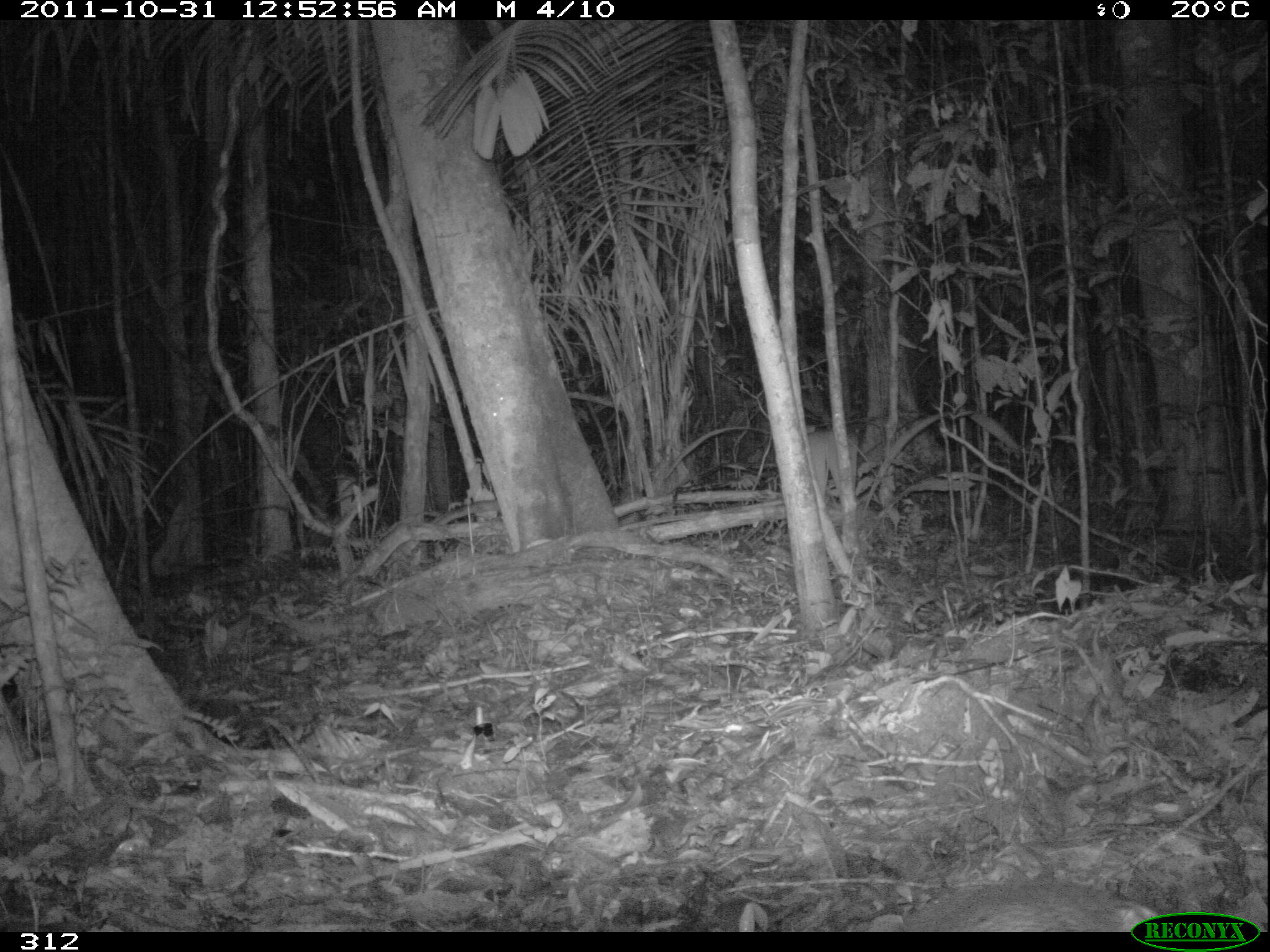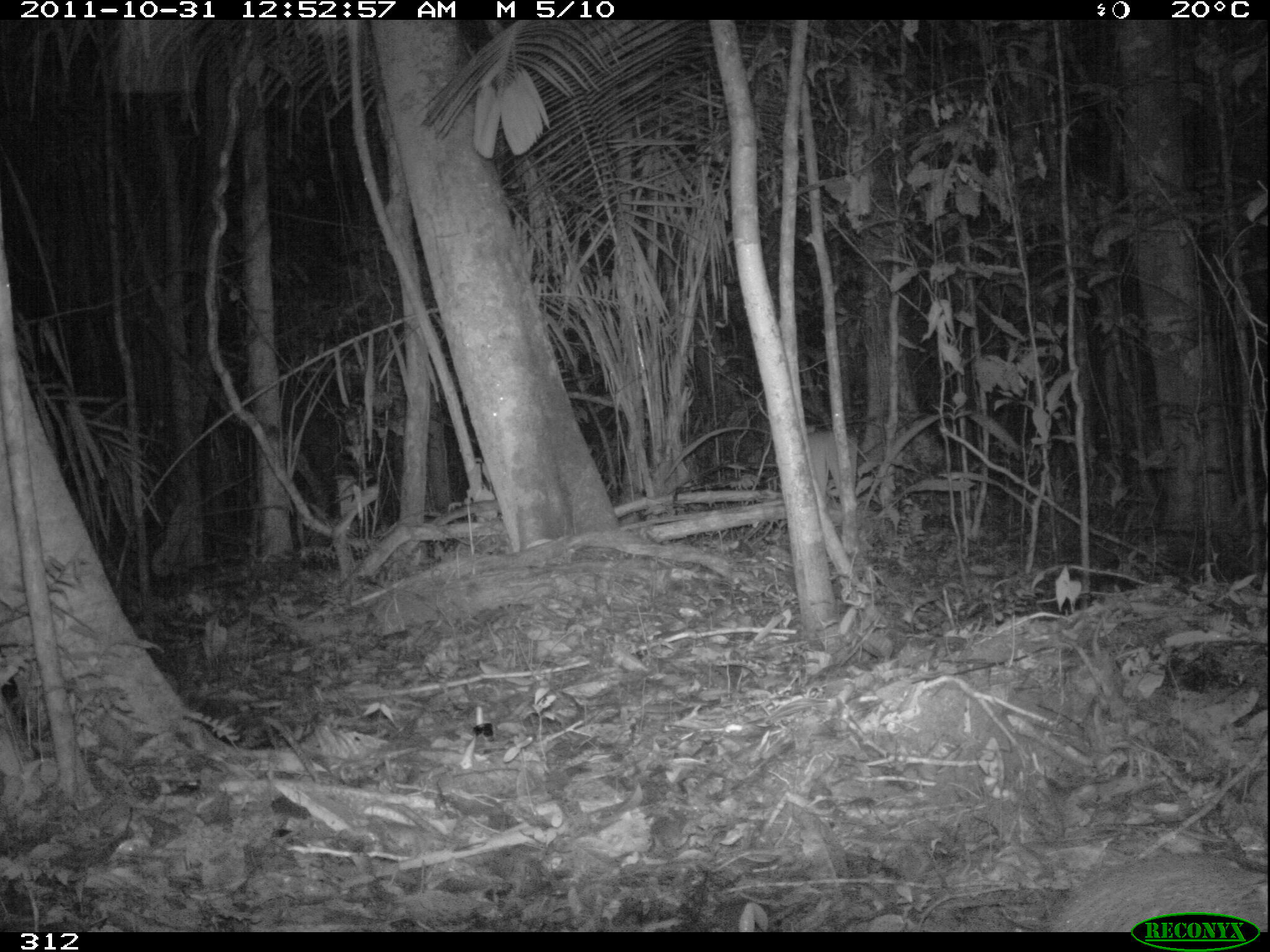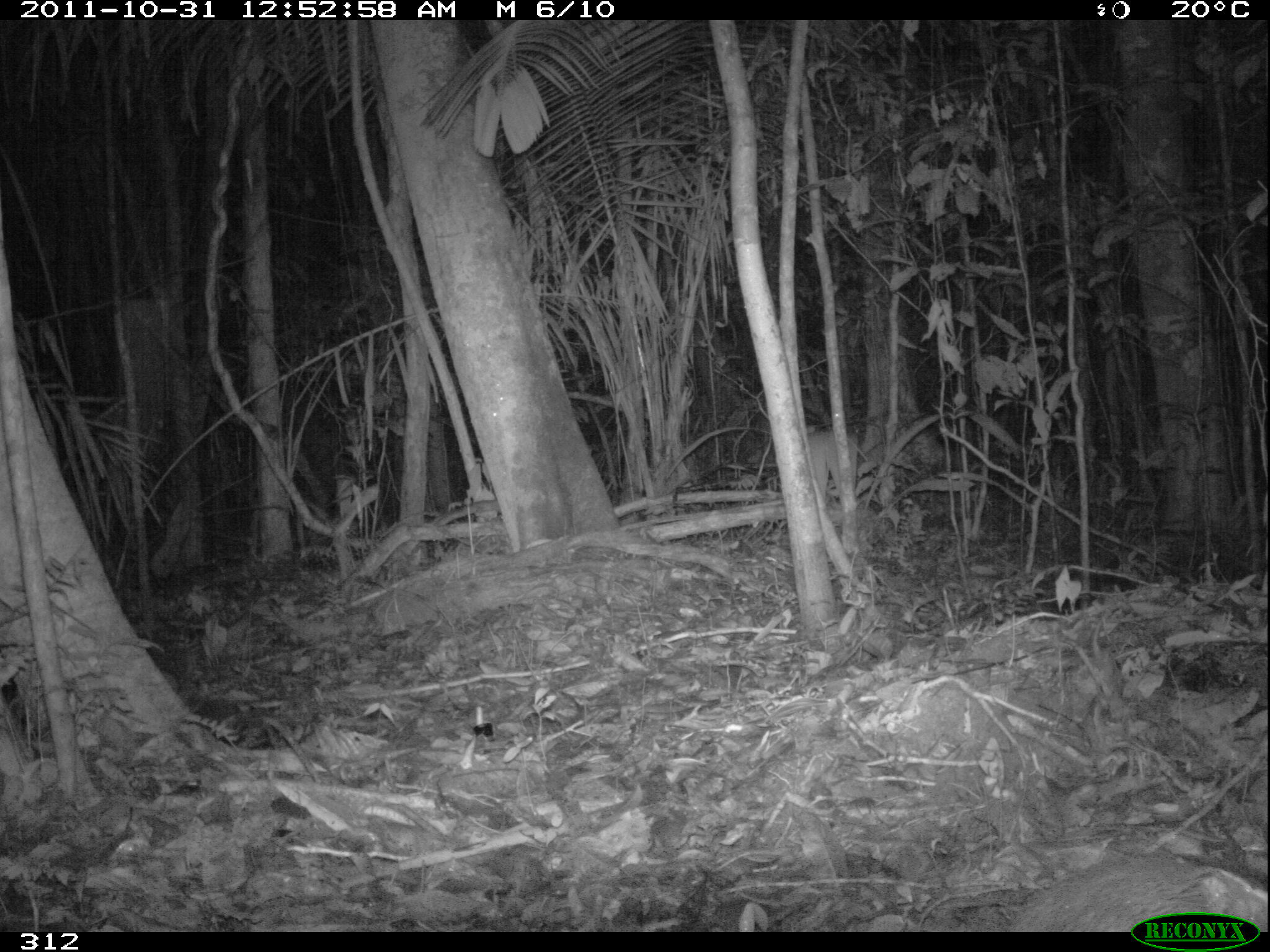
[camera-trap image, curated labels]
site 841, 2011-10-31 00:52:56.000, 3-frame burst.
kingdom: Animalia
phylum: Chordata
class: Mammalia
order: Rodentia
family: Cuniculidae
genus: Cuniculus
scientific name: Cuniculus paca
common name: spotted paca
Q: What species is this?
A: Cuniculus paca (spotted paca).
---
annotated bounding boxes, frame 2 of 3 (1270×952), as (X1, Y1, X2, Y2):
cuniculus paca: (1041, 846, 1268, 931)